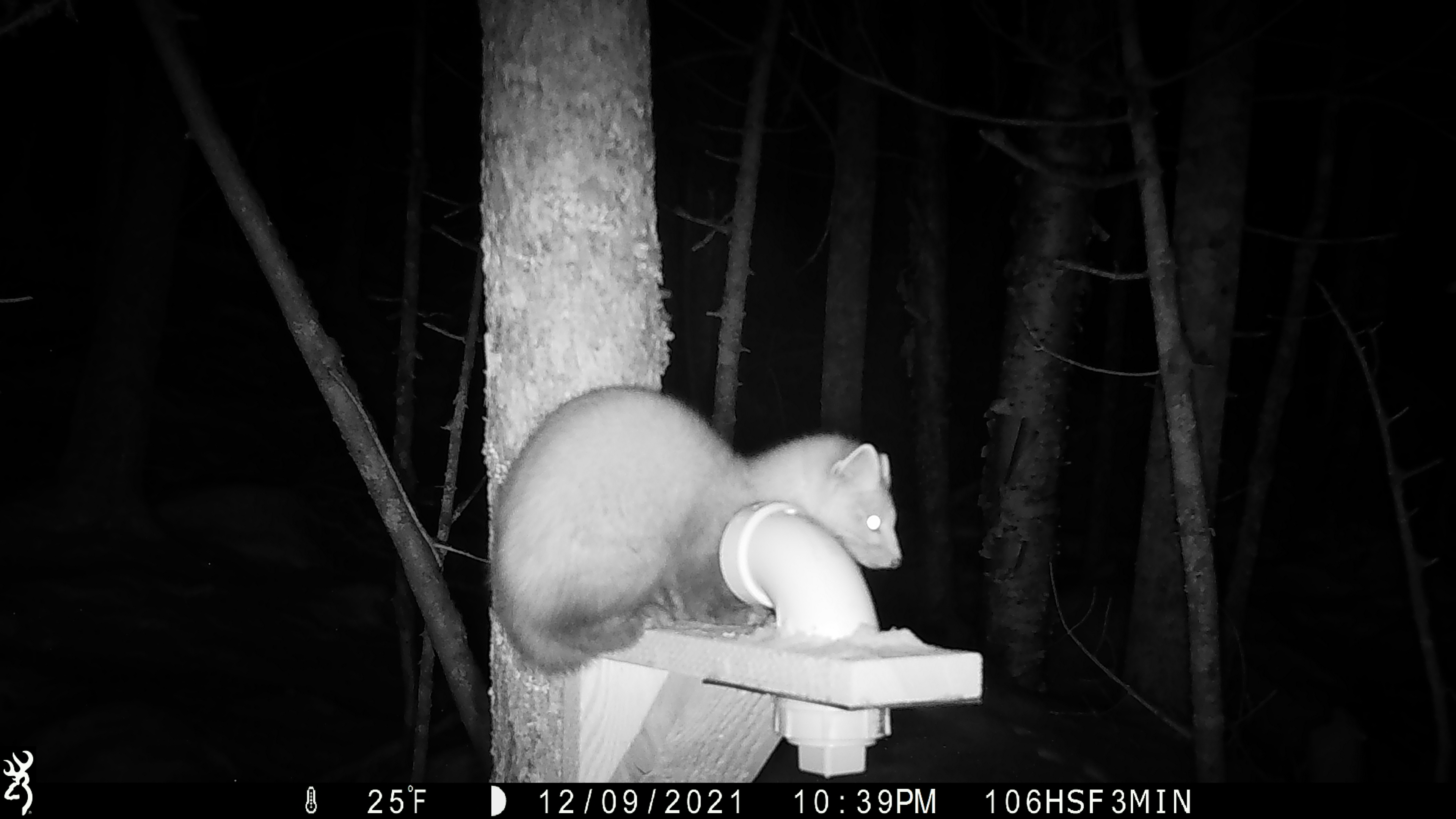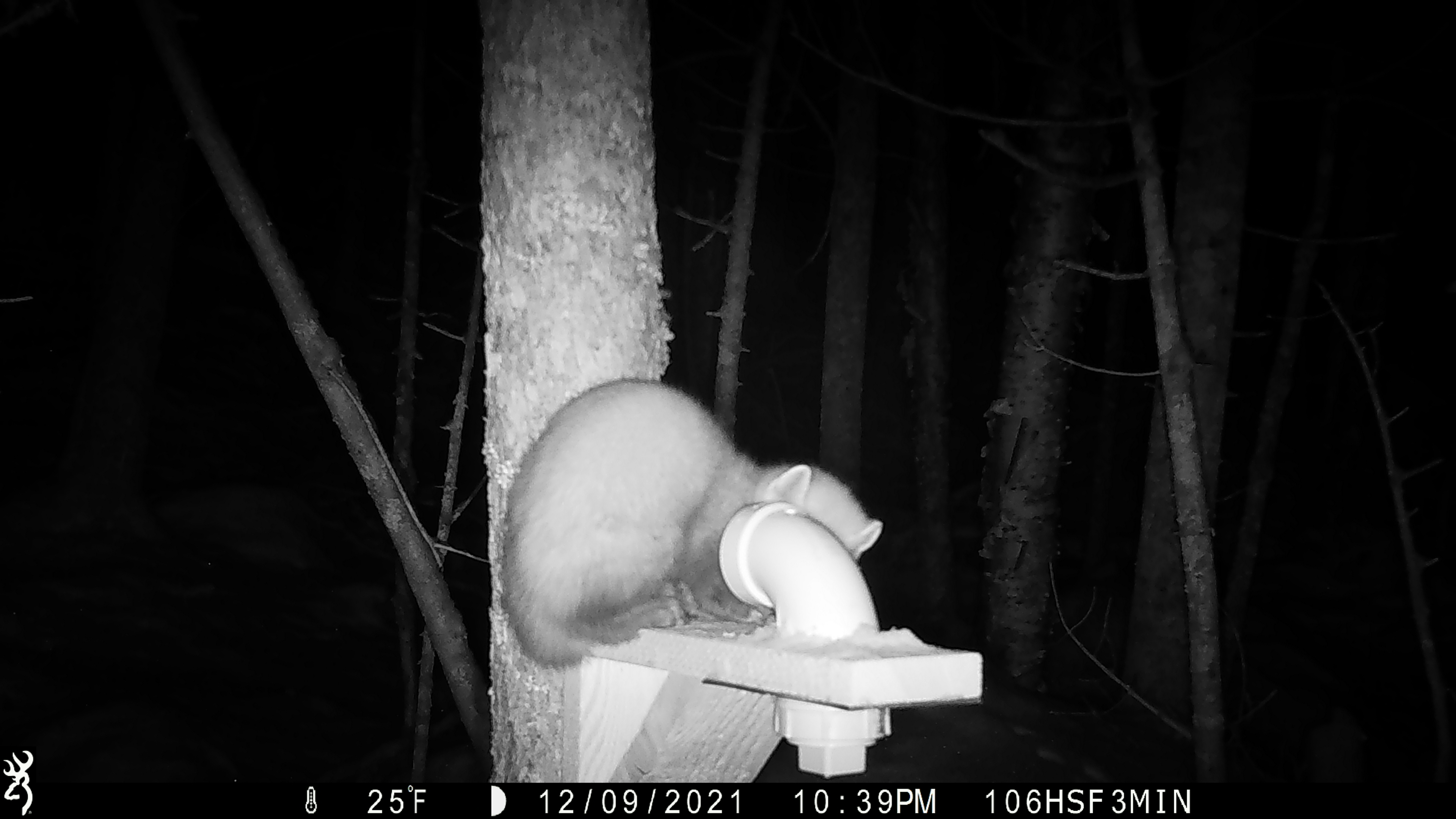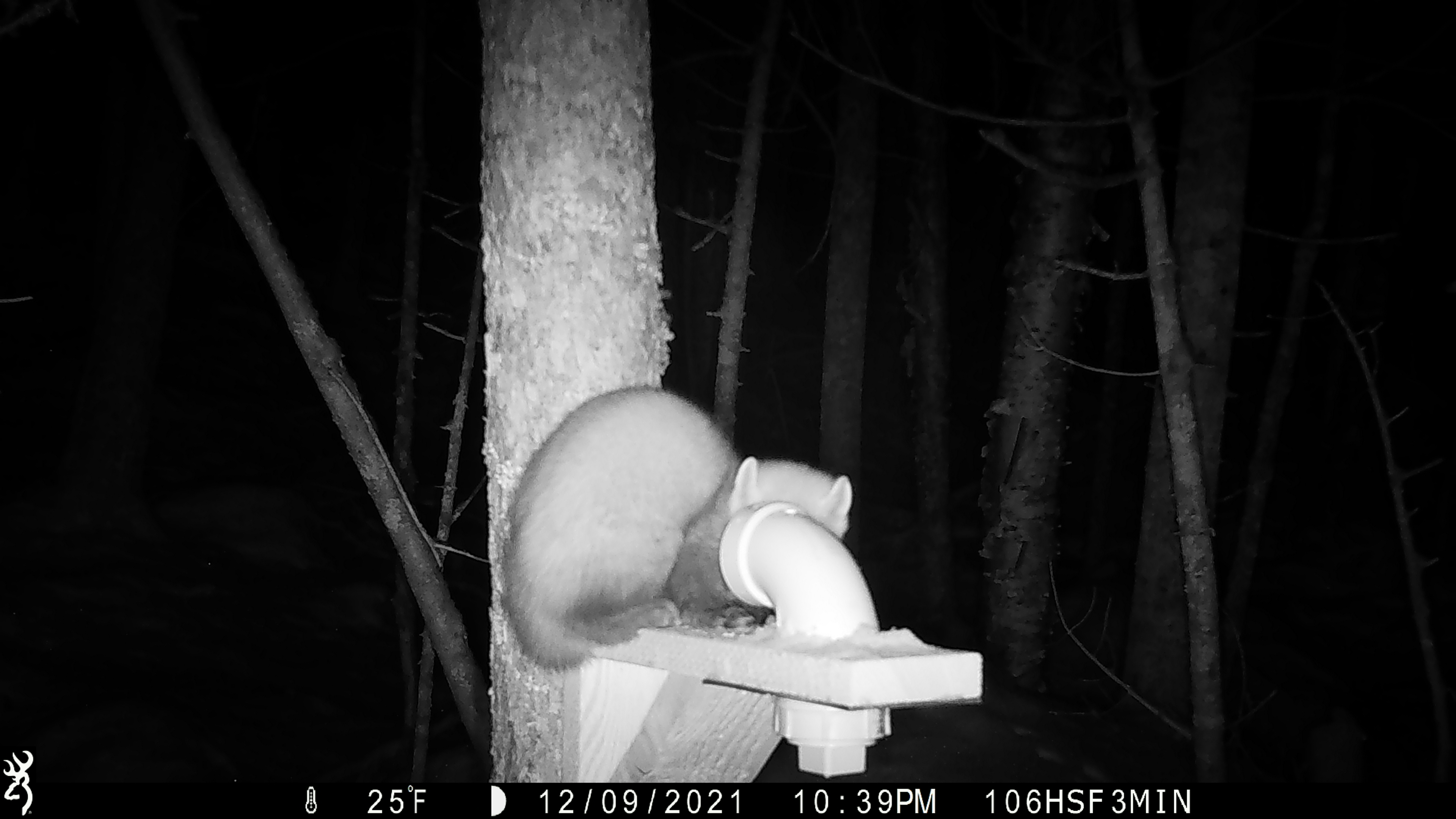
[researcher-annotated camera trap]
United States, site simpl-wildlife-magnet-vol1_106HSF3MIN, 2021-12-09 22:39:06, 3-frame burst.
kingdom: Animalia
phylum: Chordata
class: Mammalia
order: Carnivora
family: Mustelidae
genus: Martes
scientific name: Martes americana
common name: american marten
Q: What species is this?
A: American marten (Martes americana).